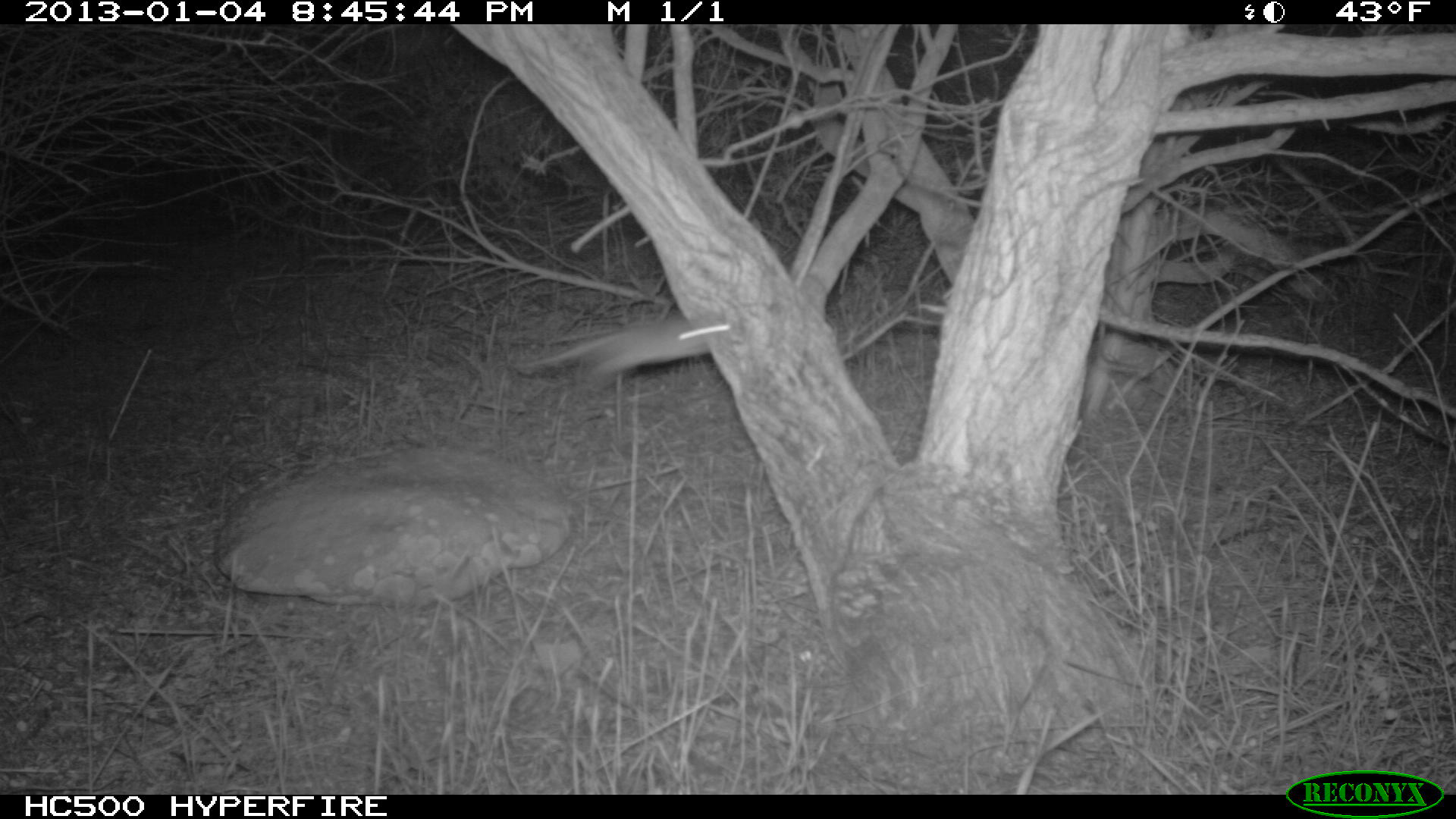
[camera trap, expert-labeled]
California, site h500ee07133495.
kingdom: Animalia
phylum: Chordata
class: Mammalia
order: Rodentia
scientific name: Rodentia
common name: rodent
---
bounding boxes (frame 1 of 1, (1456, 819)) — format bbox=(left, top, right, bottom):
rodent: bbox=(510, 314, 730, 385)